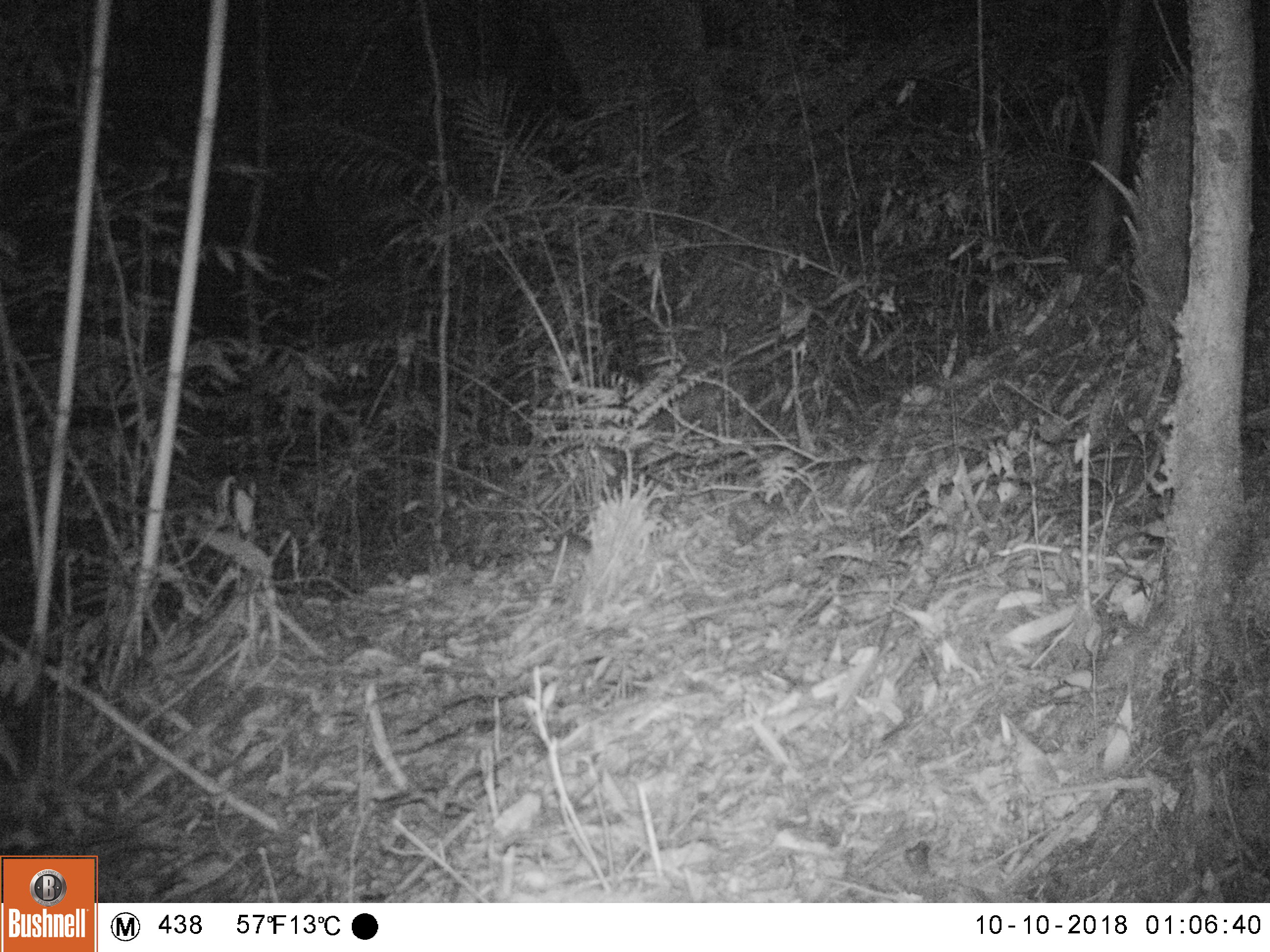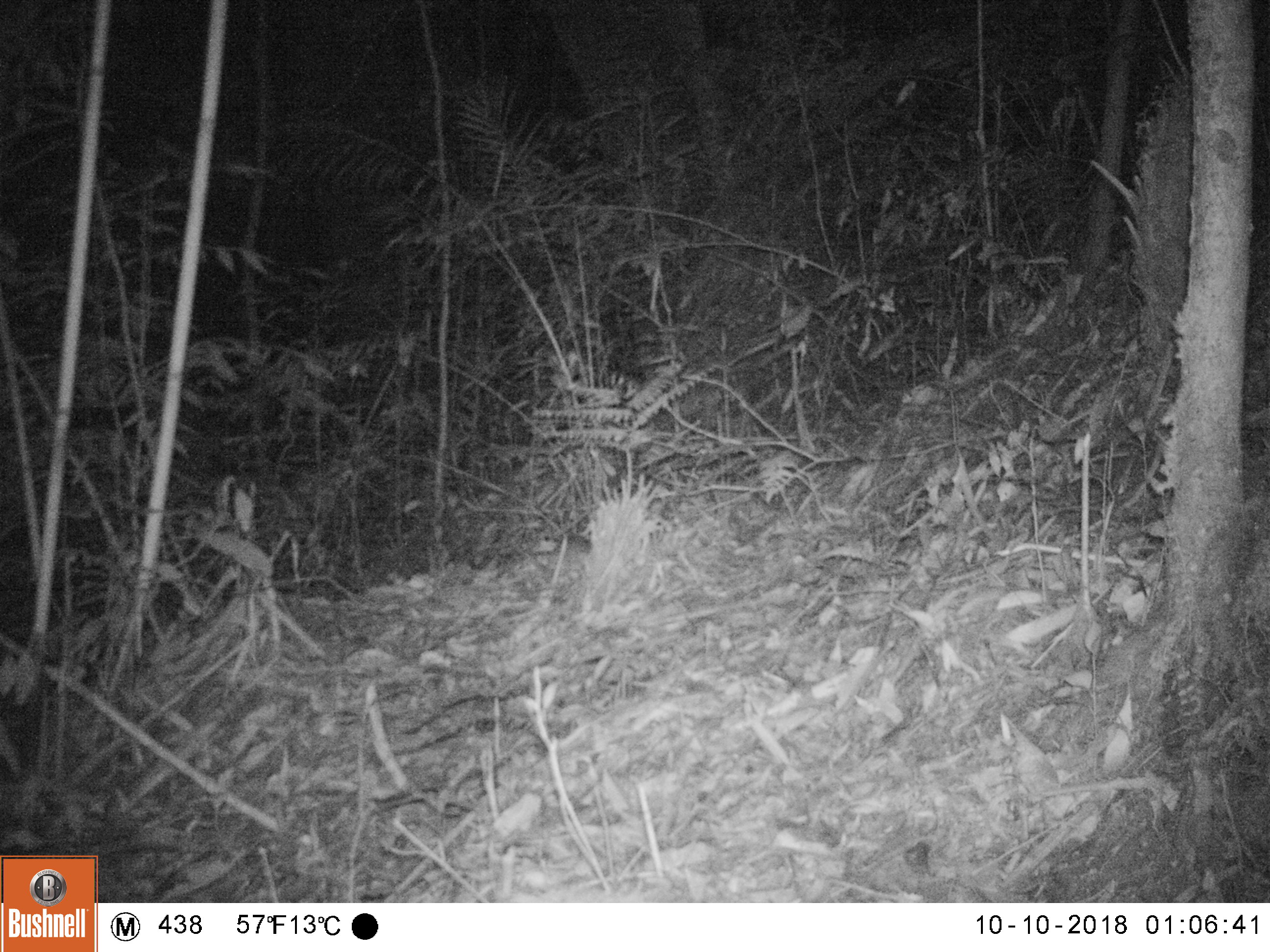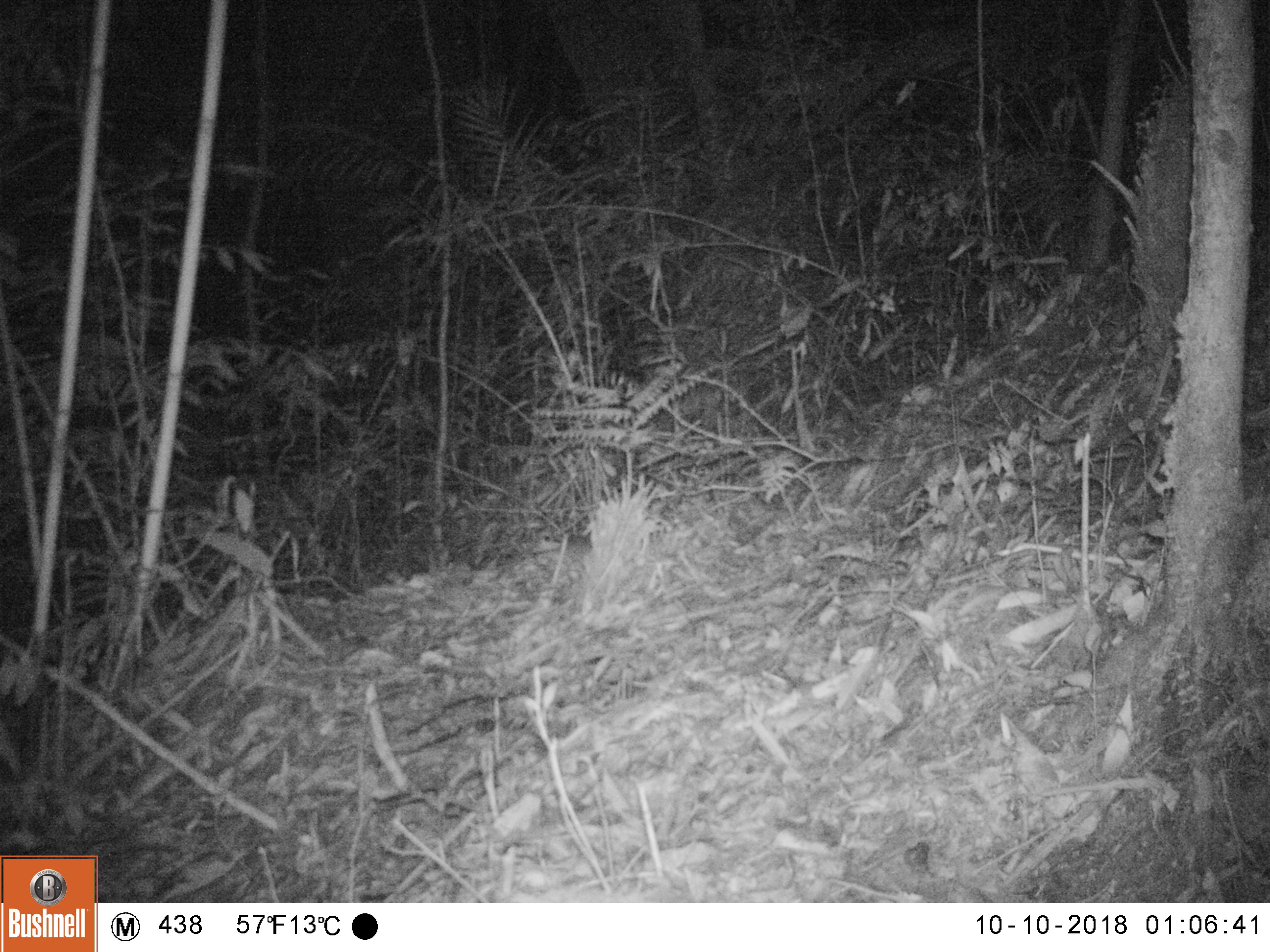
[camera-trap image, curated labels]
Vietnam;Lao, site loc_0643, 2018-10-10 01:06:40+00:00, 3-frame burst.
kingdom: Animalia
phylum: Chordata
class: Mammalia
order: Rodentia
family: Muridae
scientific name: Muridae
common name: old-world mice and rats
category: unidentified murid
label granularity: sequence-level